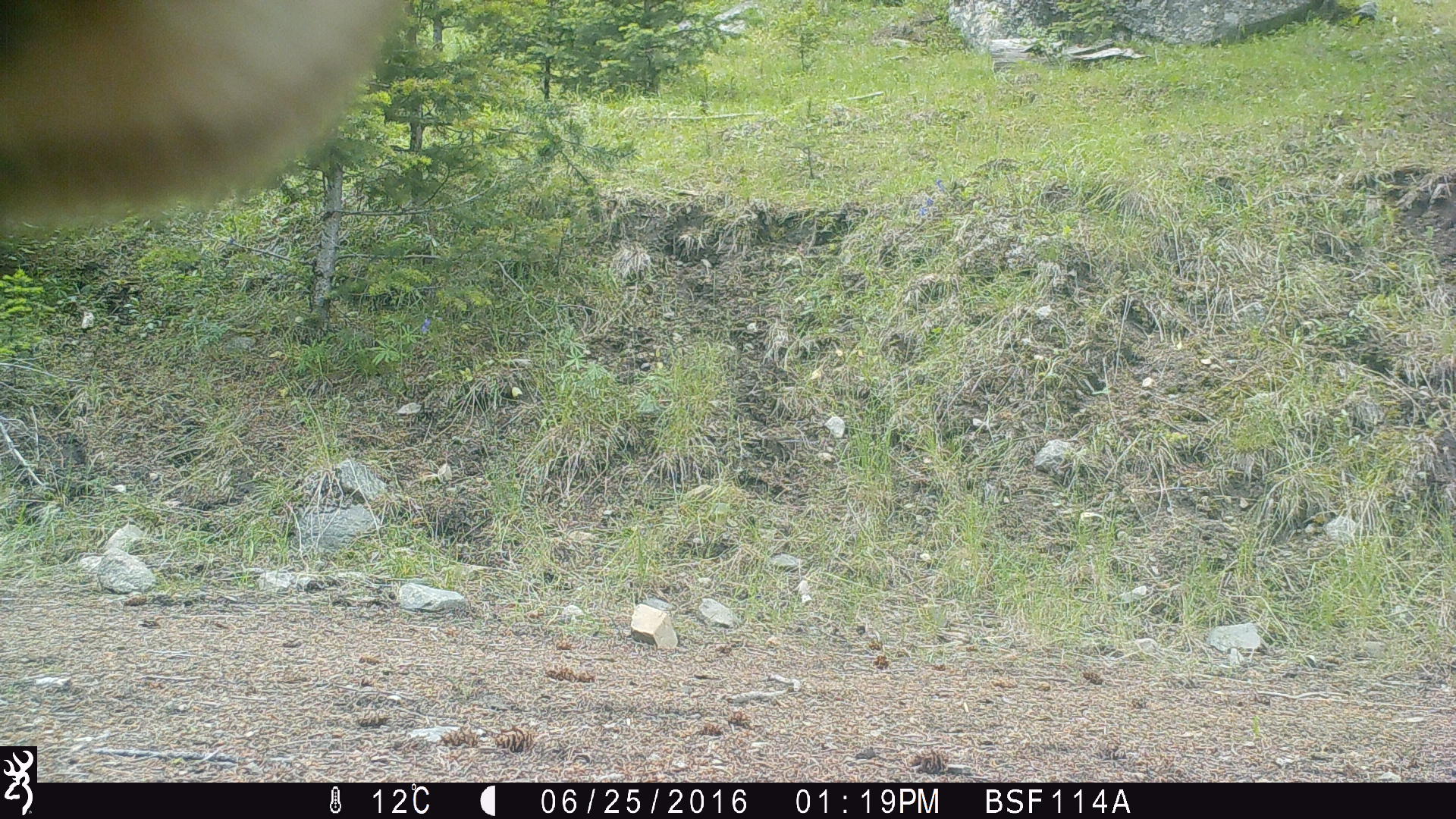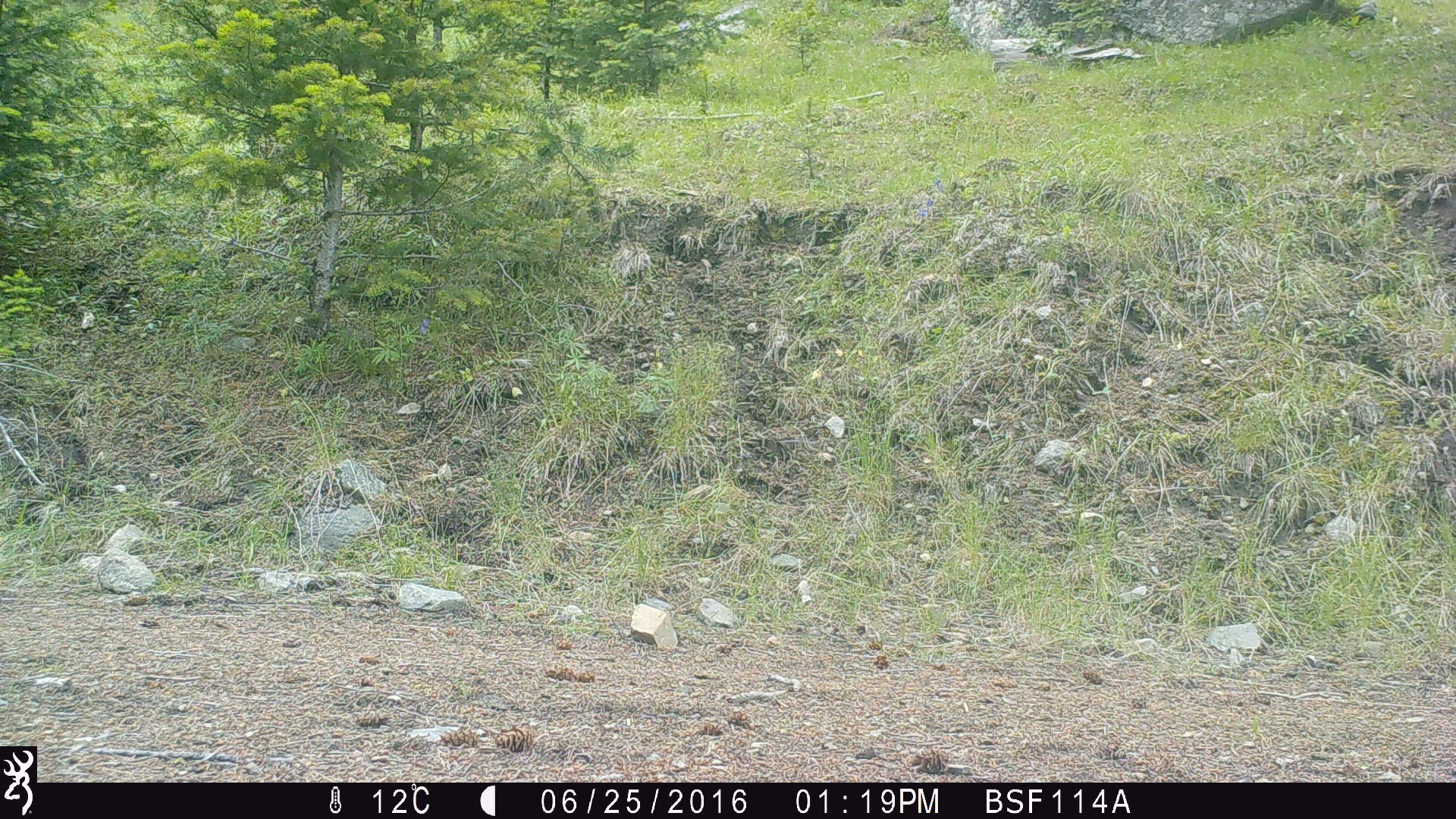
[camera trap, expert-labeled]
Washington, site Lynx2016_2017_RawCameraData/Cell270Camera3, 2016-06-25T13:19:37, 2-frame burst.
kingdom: Animalia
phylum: Chordata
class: Mammalia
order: Artiodactyla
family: Bovidae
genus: Bos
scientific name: Bos taurus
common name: domestic cattle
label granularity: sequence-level